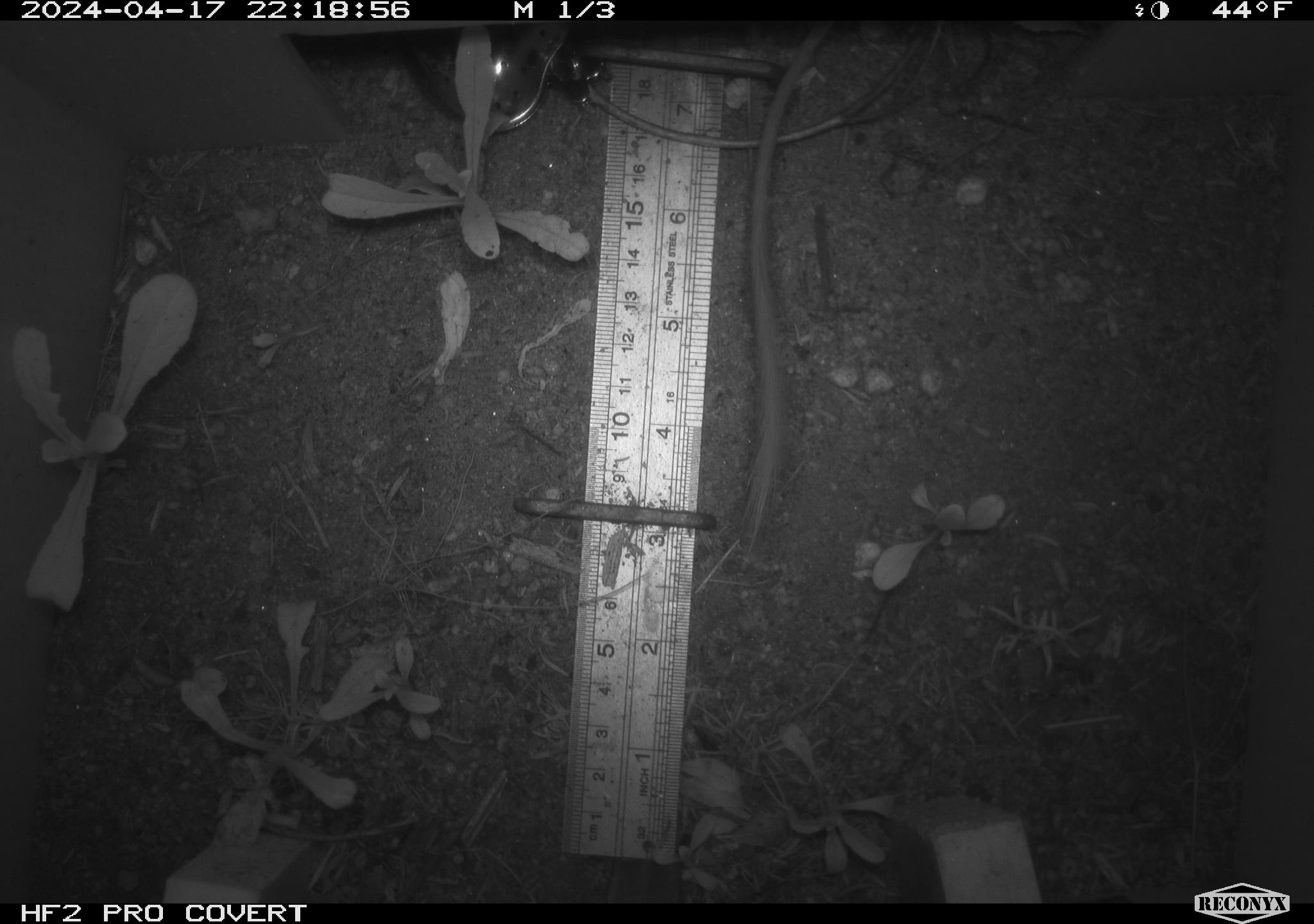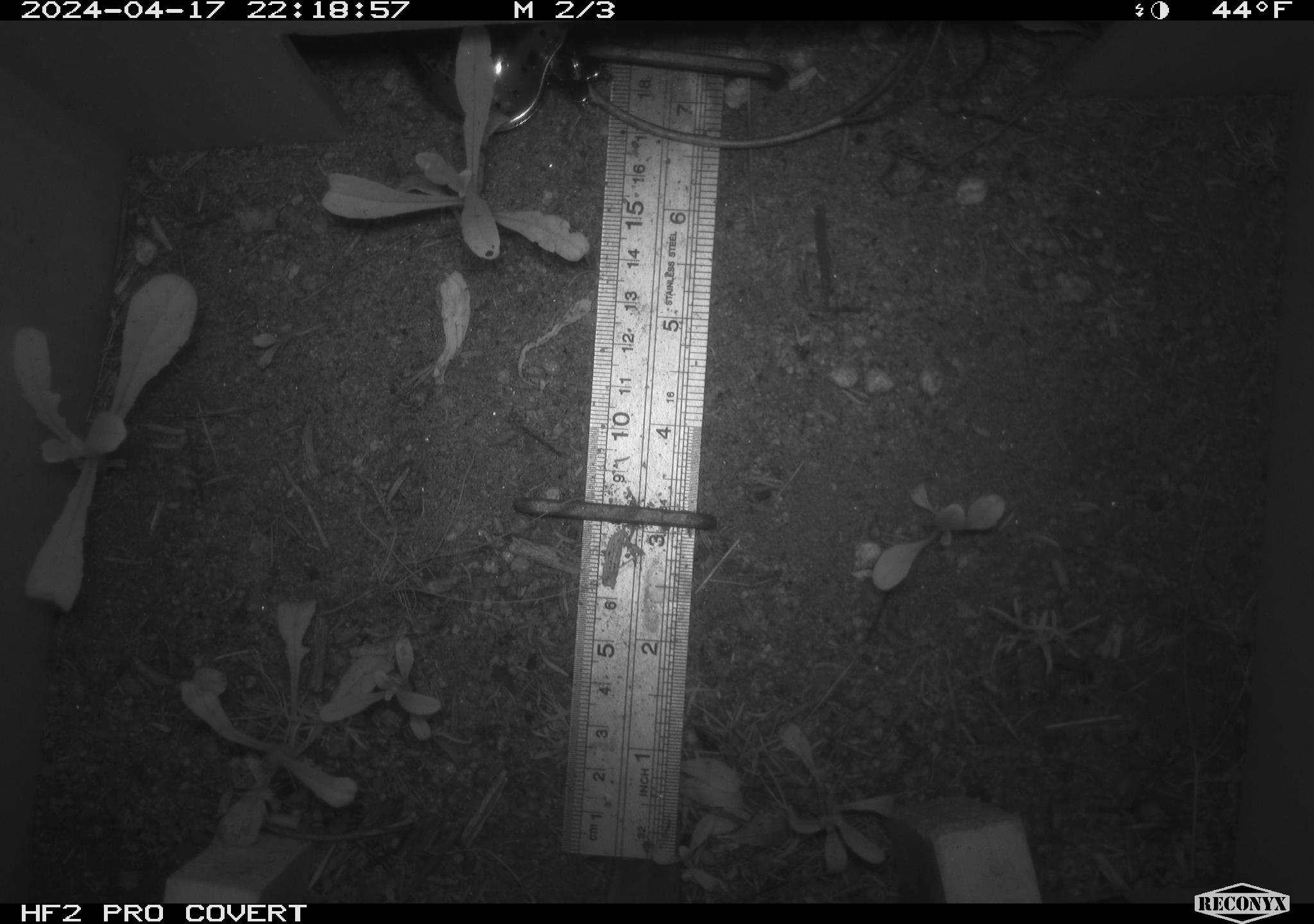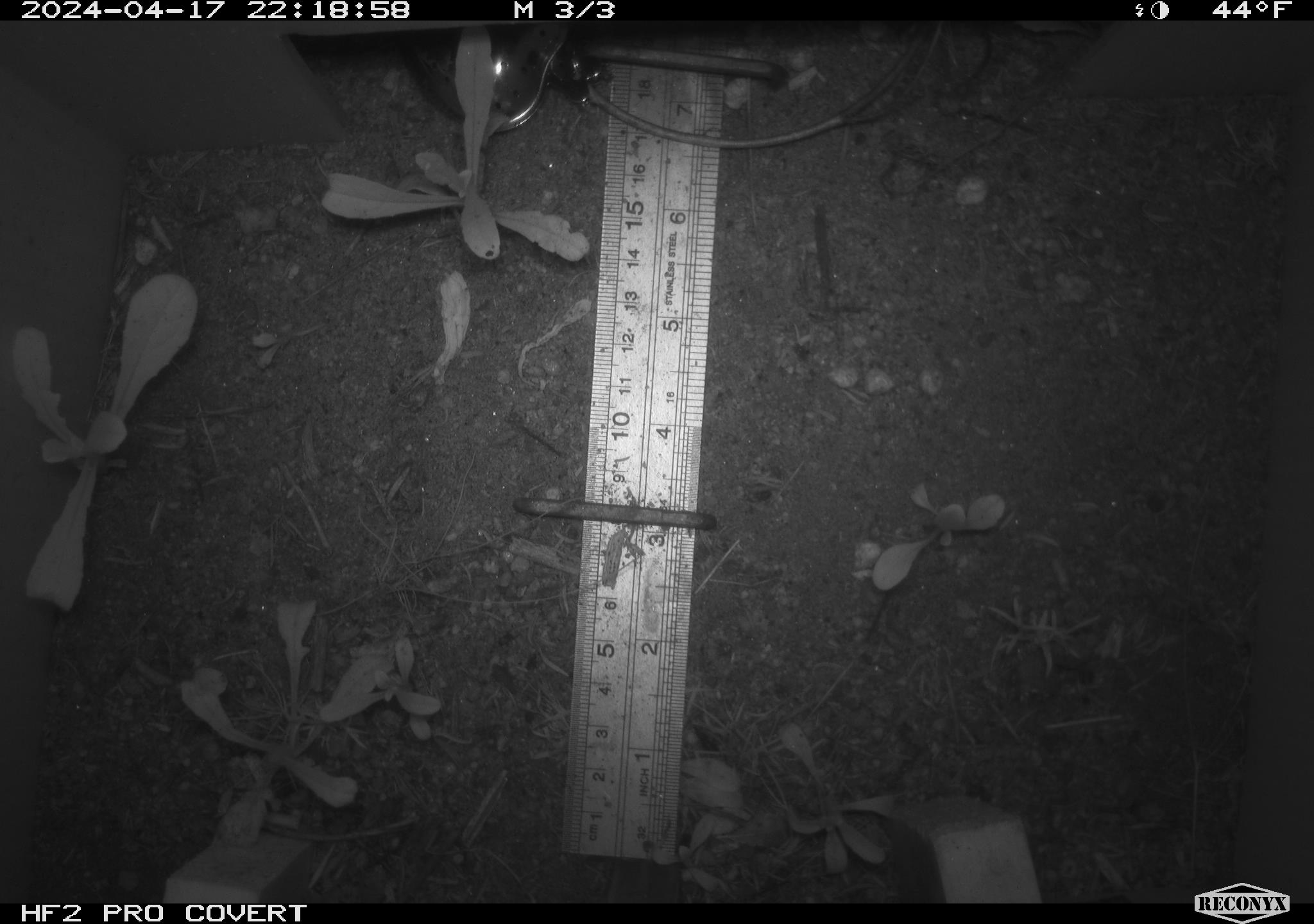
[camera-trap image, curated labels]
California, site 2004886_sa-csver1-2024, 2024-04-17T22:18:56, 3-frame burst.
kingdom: Animalia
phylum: Chordata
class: Mammalia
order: Rodentia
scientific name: Rodentia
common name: rodent